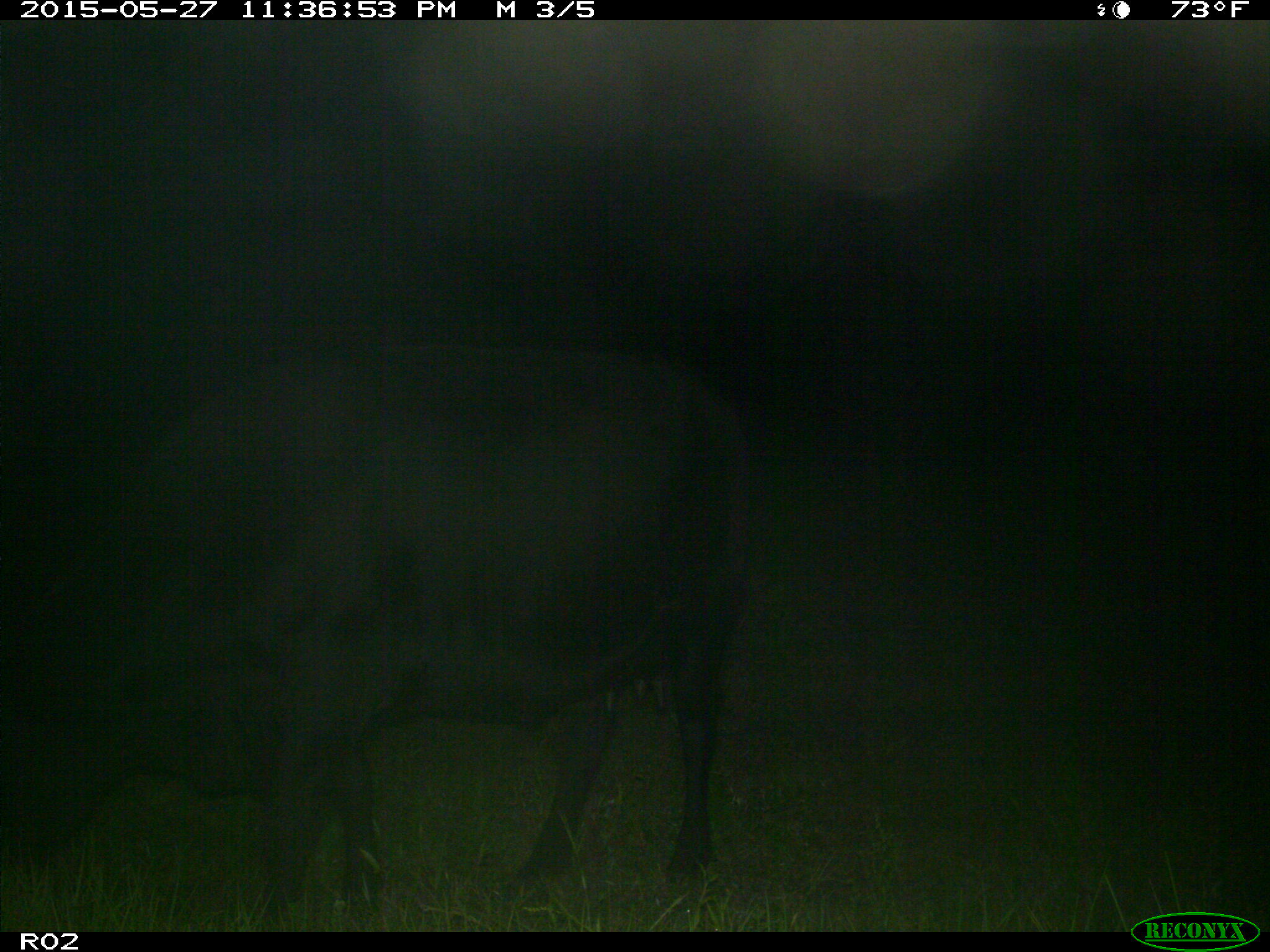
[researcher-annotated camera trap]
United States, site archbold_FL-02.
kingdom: Animalia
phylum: Chordata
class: Mammalia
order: Artiodactyla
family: Bovidae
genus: Bos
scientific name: Bos taurus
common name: domestic cow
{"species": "Bos taurus (domestic cow)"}